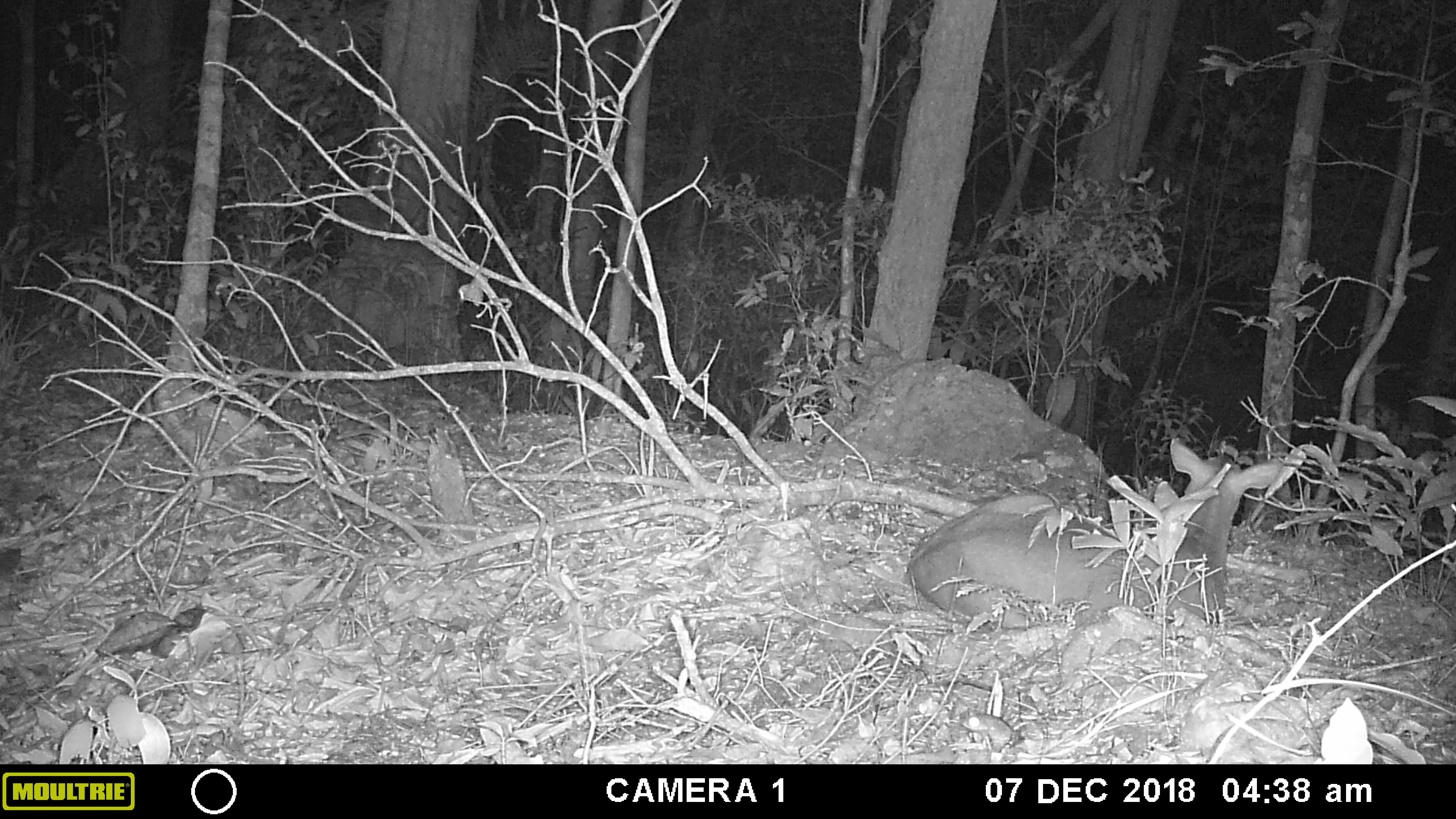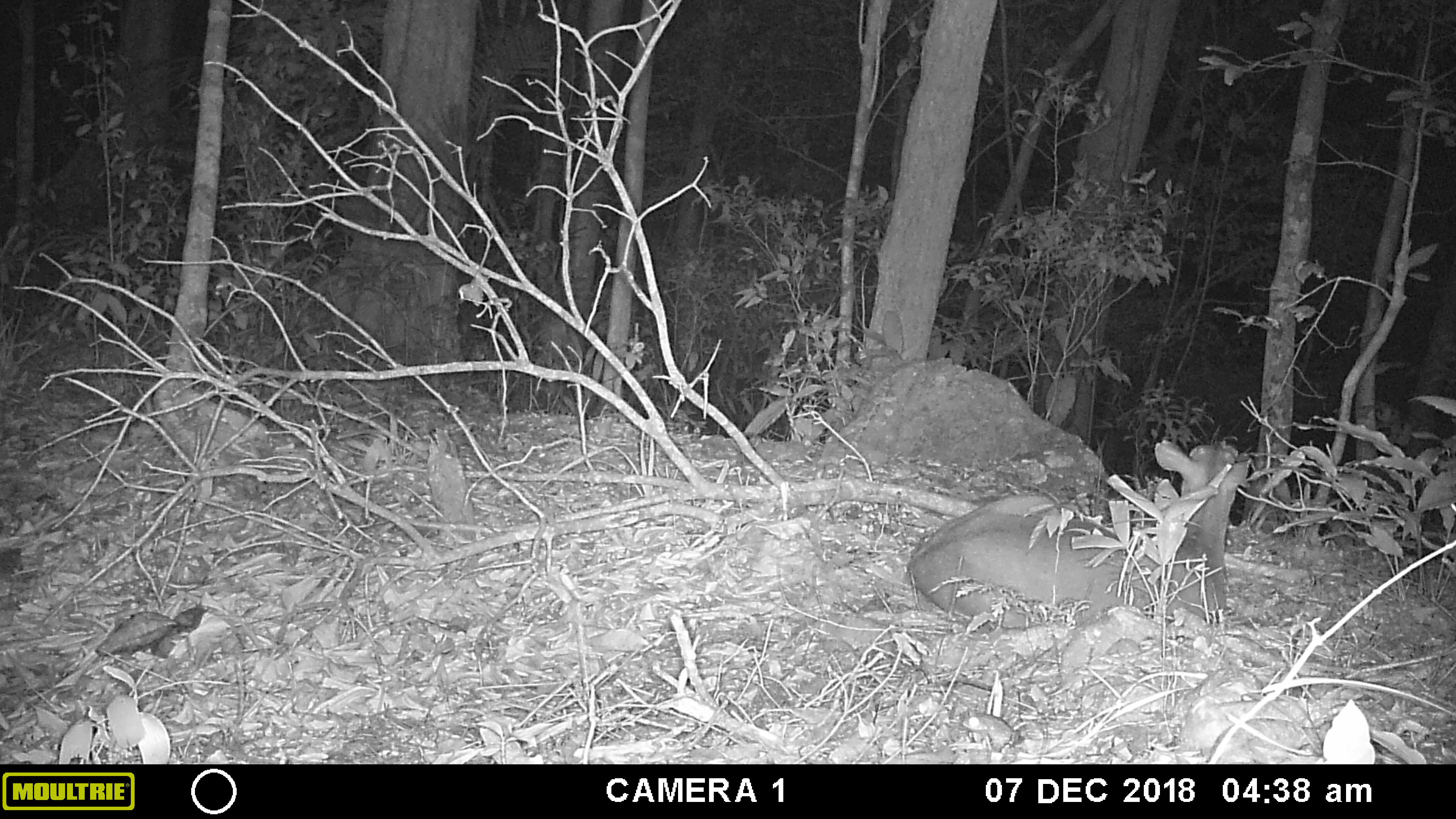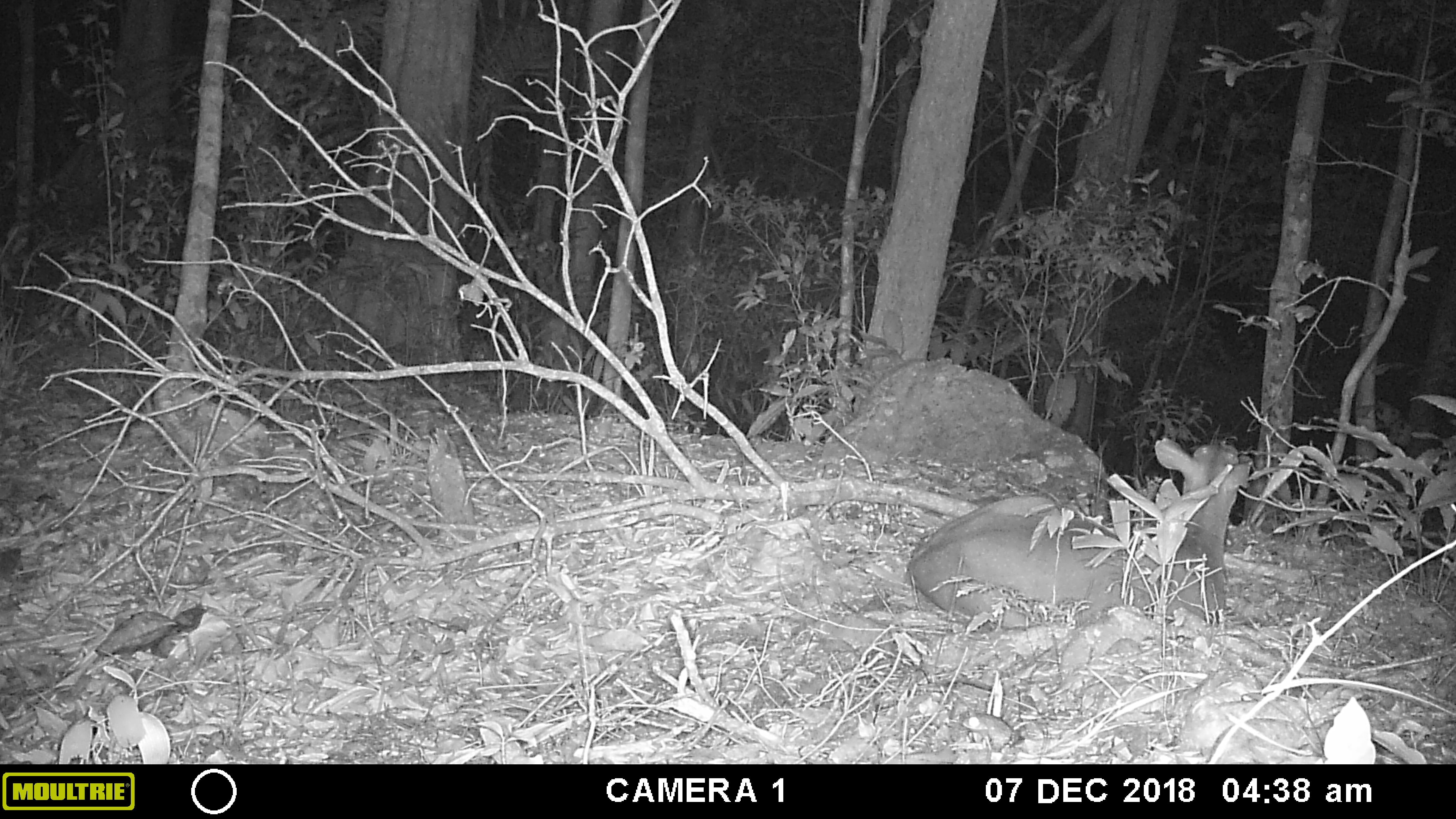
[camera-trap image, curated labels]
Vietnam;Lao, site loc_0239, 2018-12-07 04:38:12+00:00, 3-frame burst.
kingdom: Animalia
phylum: Chordata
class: Mammalia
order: Artiodactyla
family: Cervidae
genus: Muntiacus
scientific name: Muntiacus vuquangensis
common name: large-antlered muntjac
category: large antlered muntjac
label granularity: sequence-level